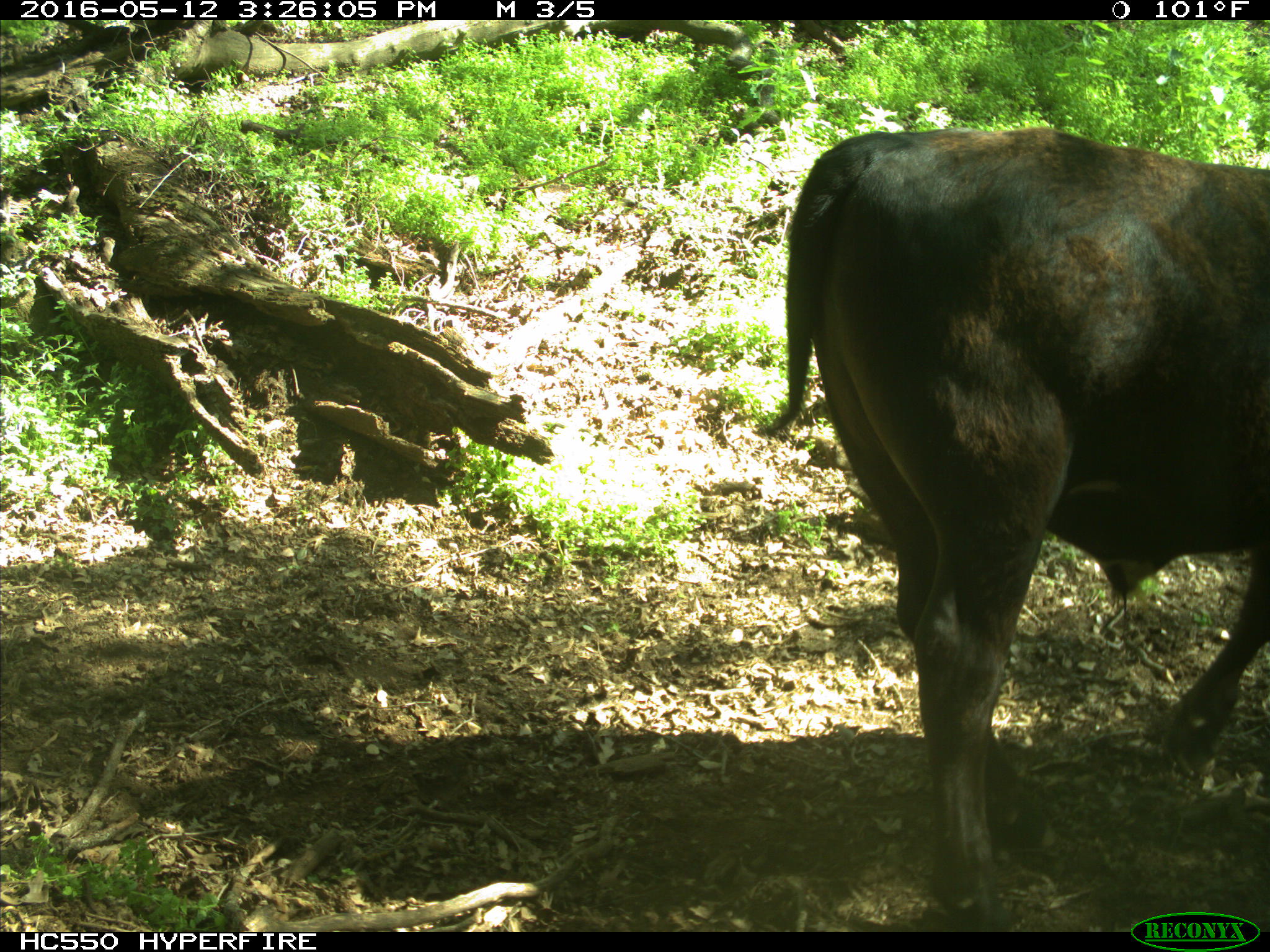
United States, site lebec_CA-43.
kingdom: Animalia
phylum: Chordata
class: Mammalia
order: Artiodactyla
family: Bovidae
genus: Bos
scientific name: Bos taurus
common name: domestic cow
Bos taurus (domestic cow).